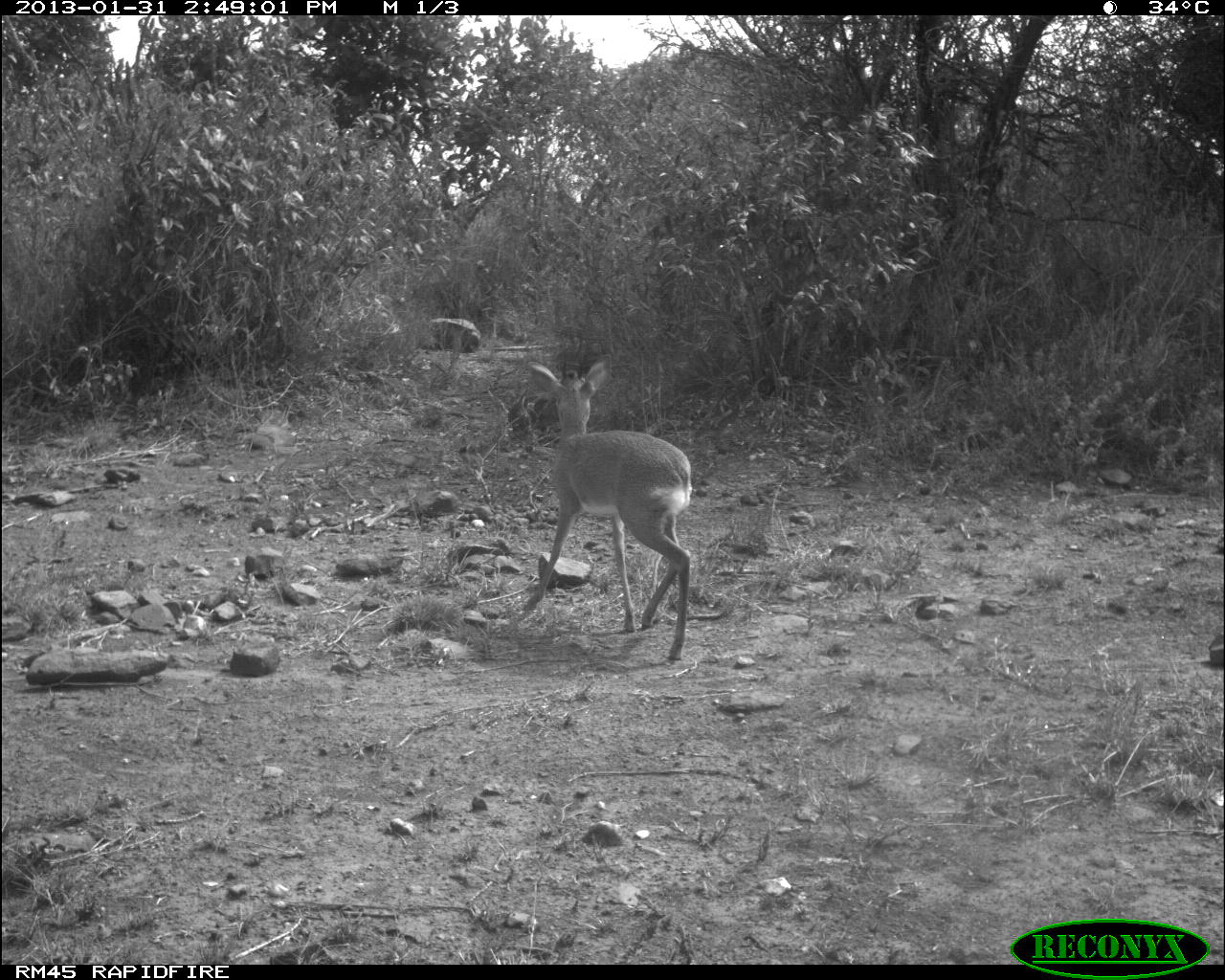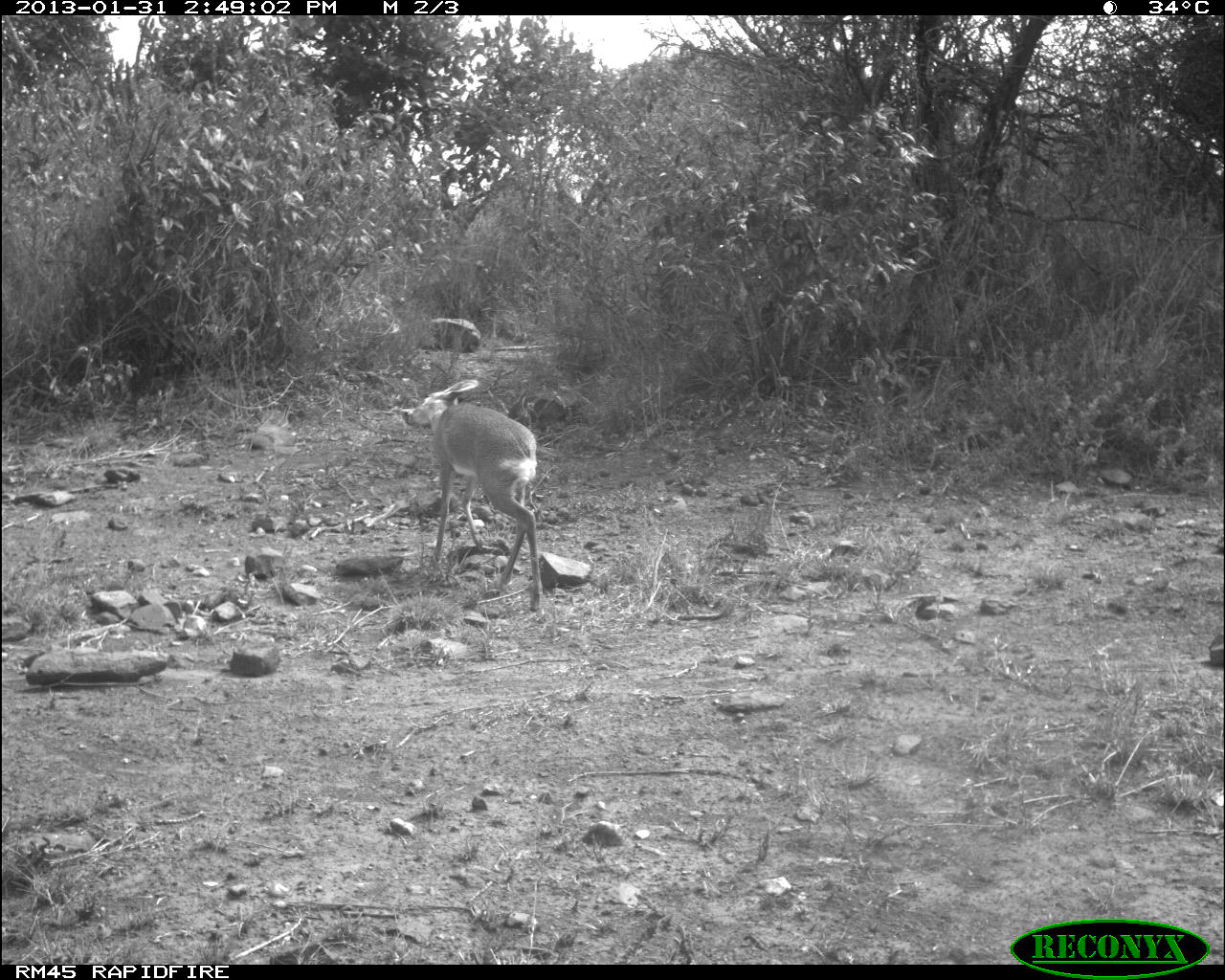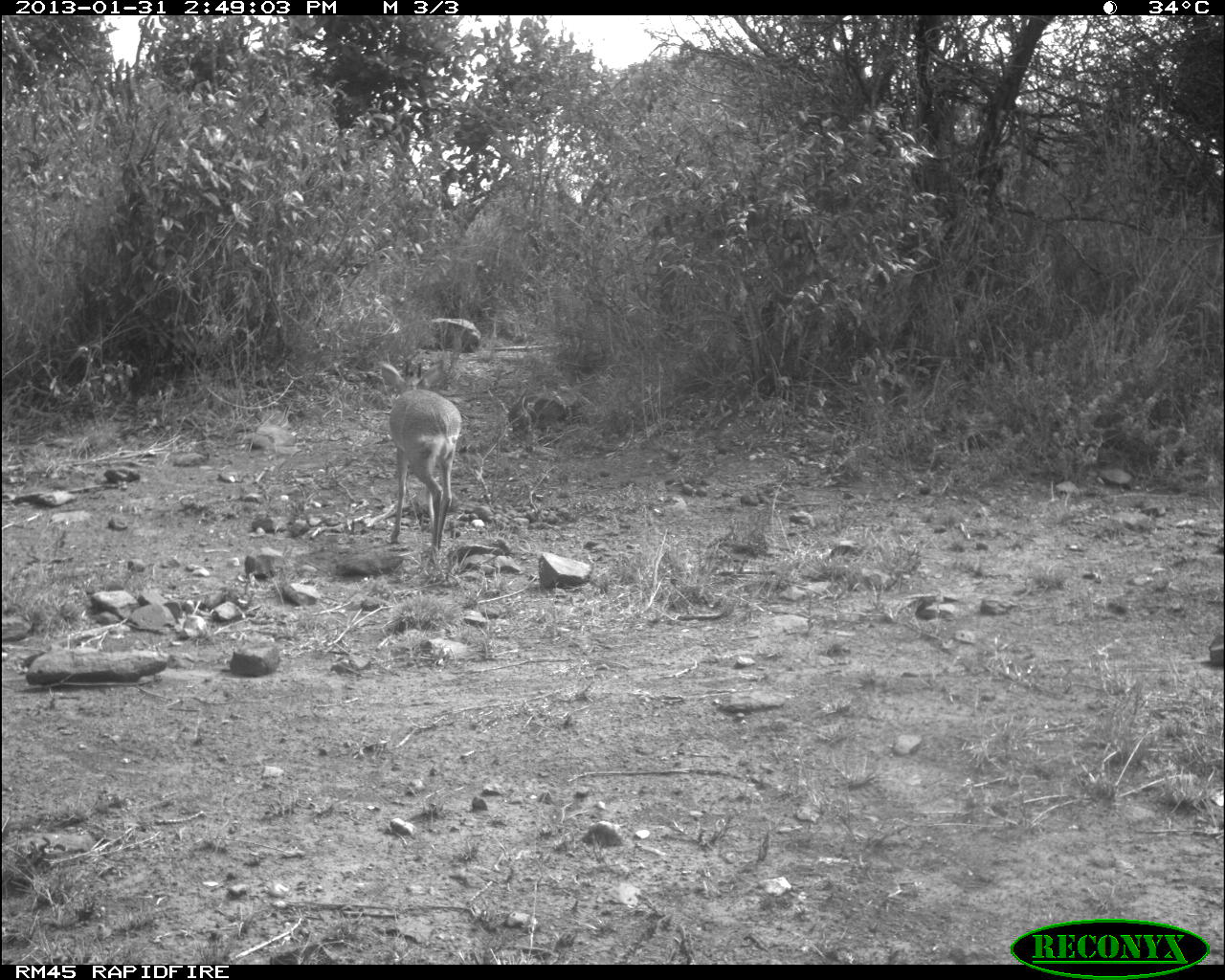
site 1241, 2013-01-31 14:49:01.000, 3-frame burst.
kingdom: Animalia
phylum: Chordata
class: Mammalia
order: Artiodactyla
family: Bovidae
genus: Madoqua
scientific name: Madoqua guentheri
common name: günther's dik-dik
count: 1